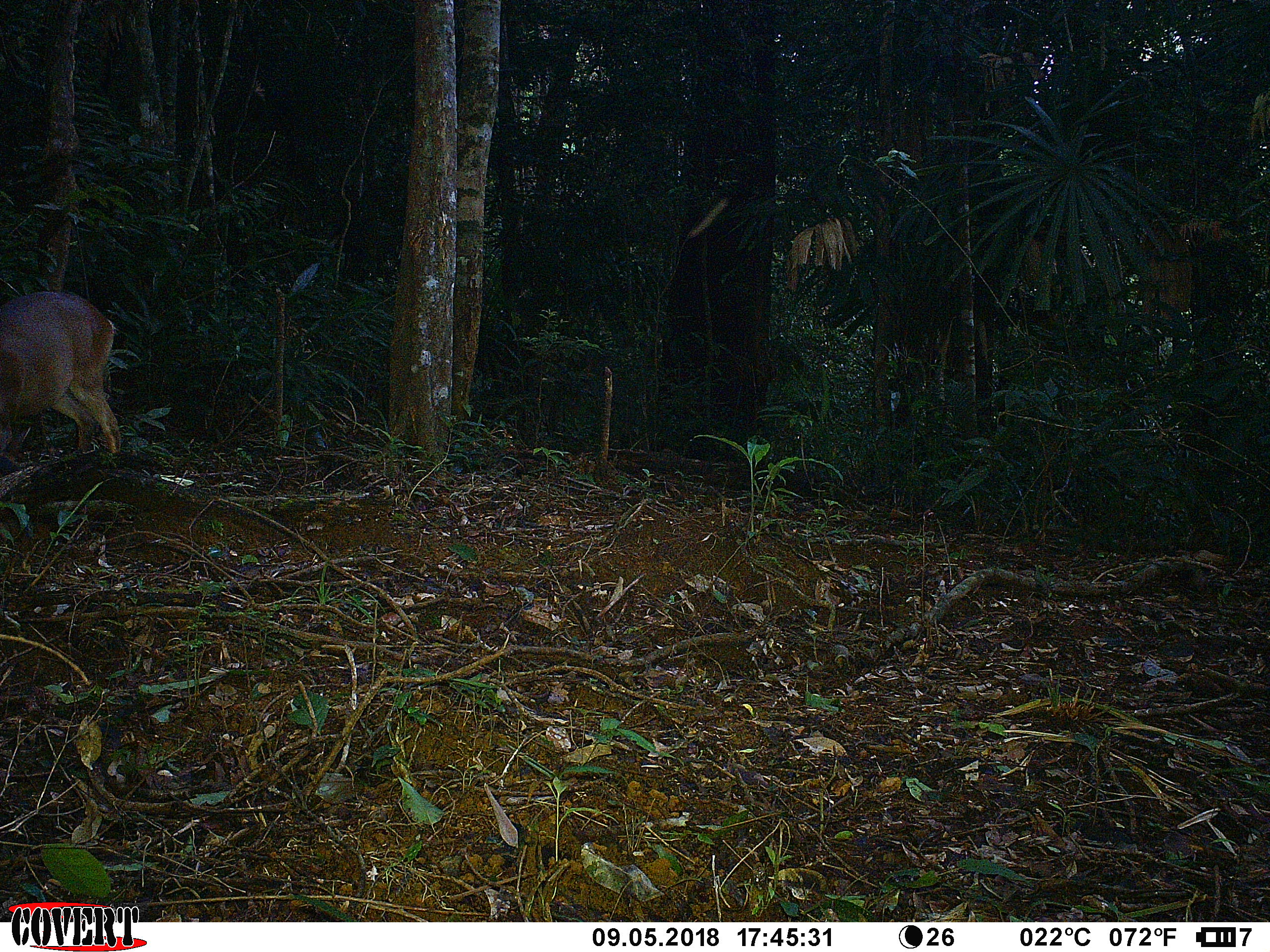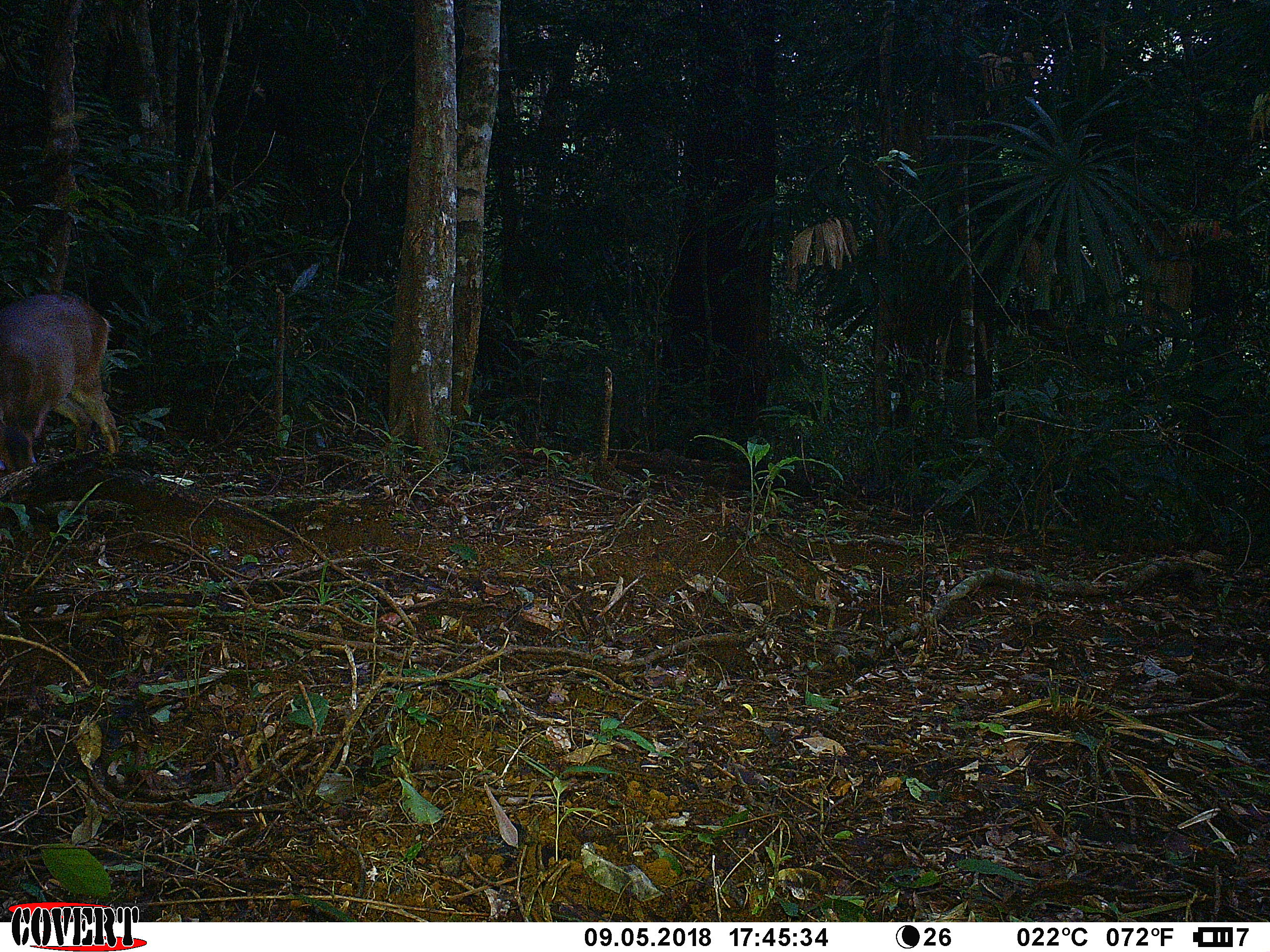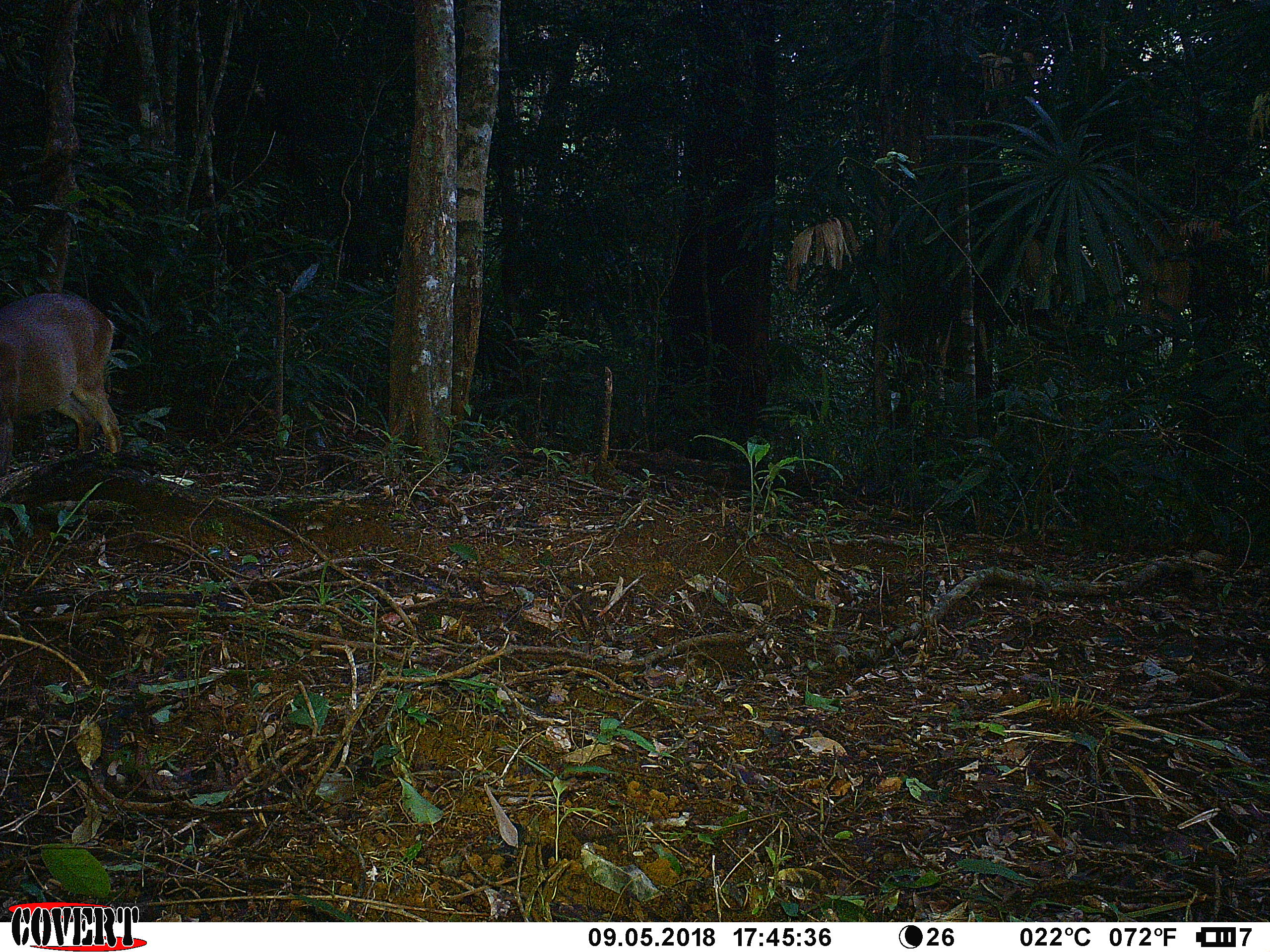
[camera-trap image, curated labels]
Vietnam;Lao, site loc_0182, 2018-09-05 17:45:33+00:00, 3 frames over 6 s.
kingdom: Animalia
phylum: Chordata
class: Mammalia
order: Artiodactyla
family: Cervidae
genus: Muntiacus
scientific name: Muntiacus vuquangensis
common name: large-antlered muntjac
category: large antlered muntjac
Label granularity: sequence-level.